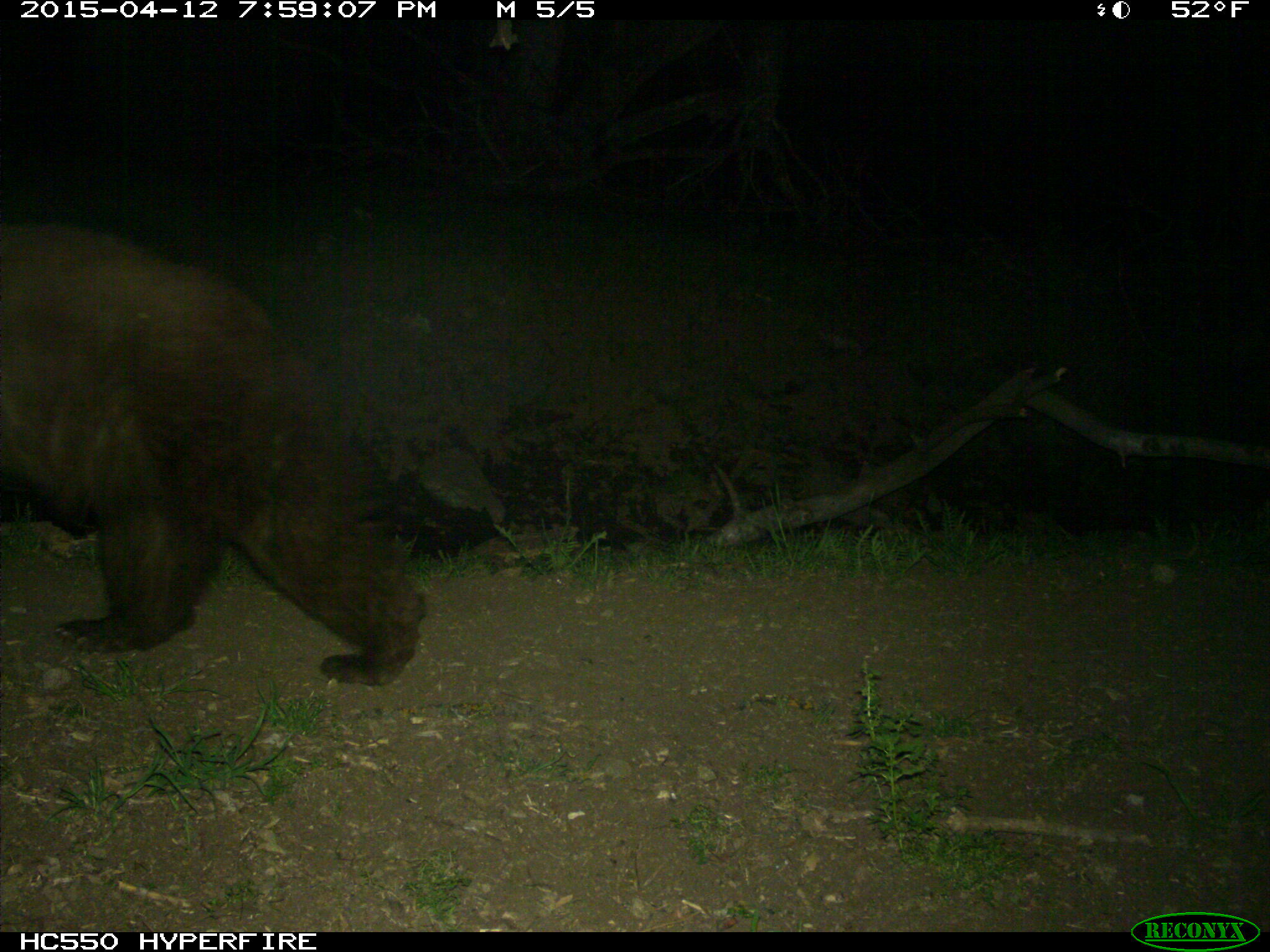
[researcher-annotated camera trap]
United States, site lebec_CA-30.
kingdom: Animalia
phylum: Chordata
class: Mammalia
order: Carnivora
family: Ursidae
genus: Ursus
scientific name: Ursus americanus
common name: american black bear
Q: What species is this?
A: Ursus americanus (american black bear).